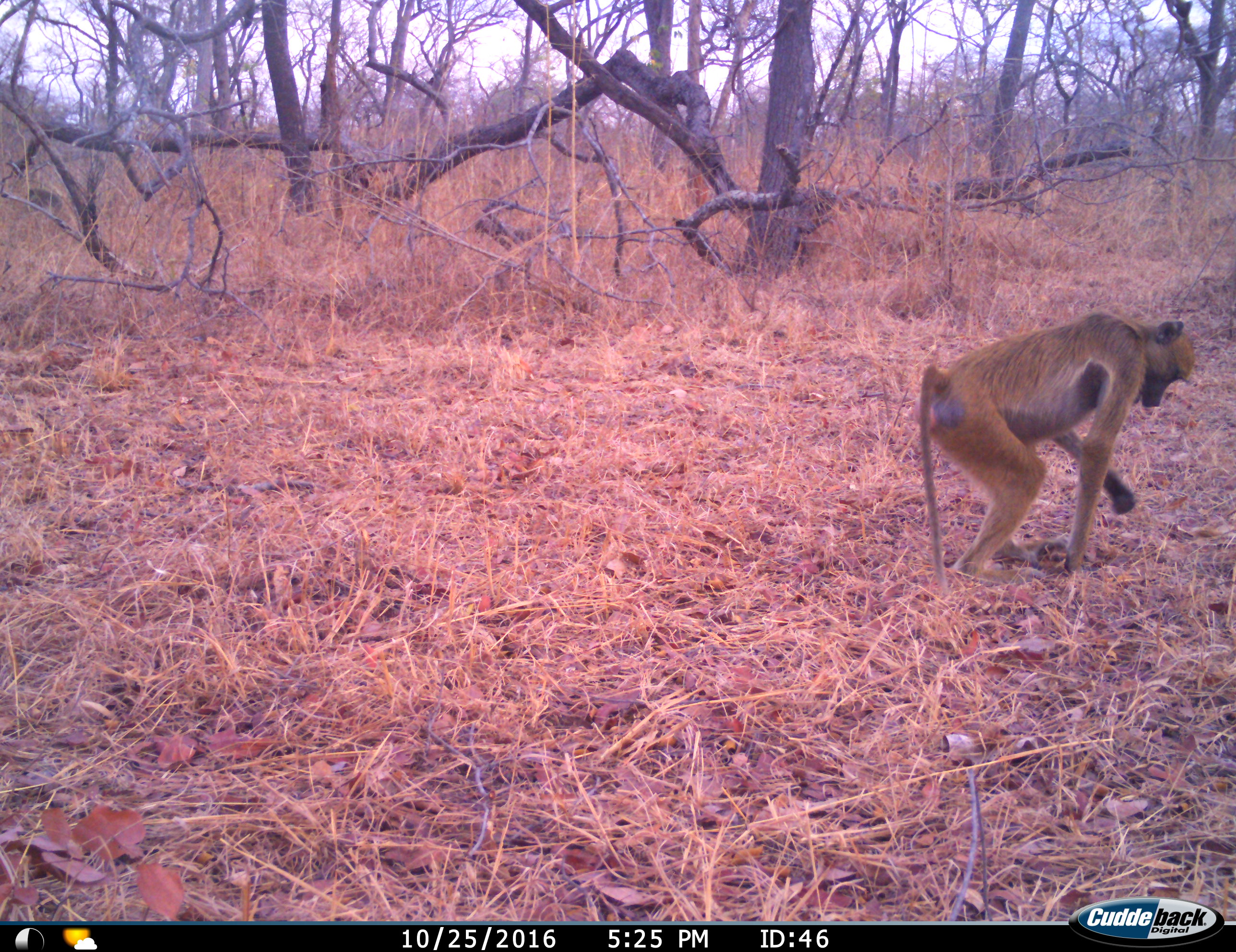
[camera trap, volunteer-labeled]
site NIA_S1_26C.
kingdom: Animalia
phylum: Chordata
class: Mammalia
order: Primates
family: Cercopithecidae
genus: Papio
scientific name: Papio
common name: baboon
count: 1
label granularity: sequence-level